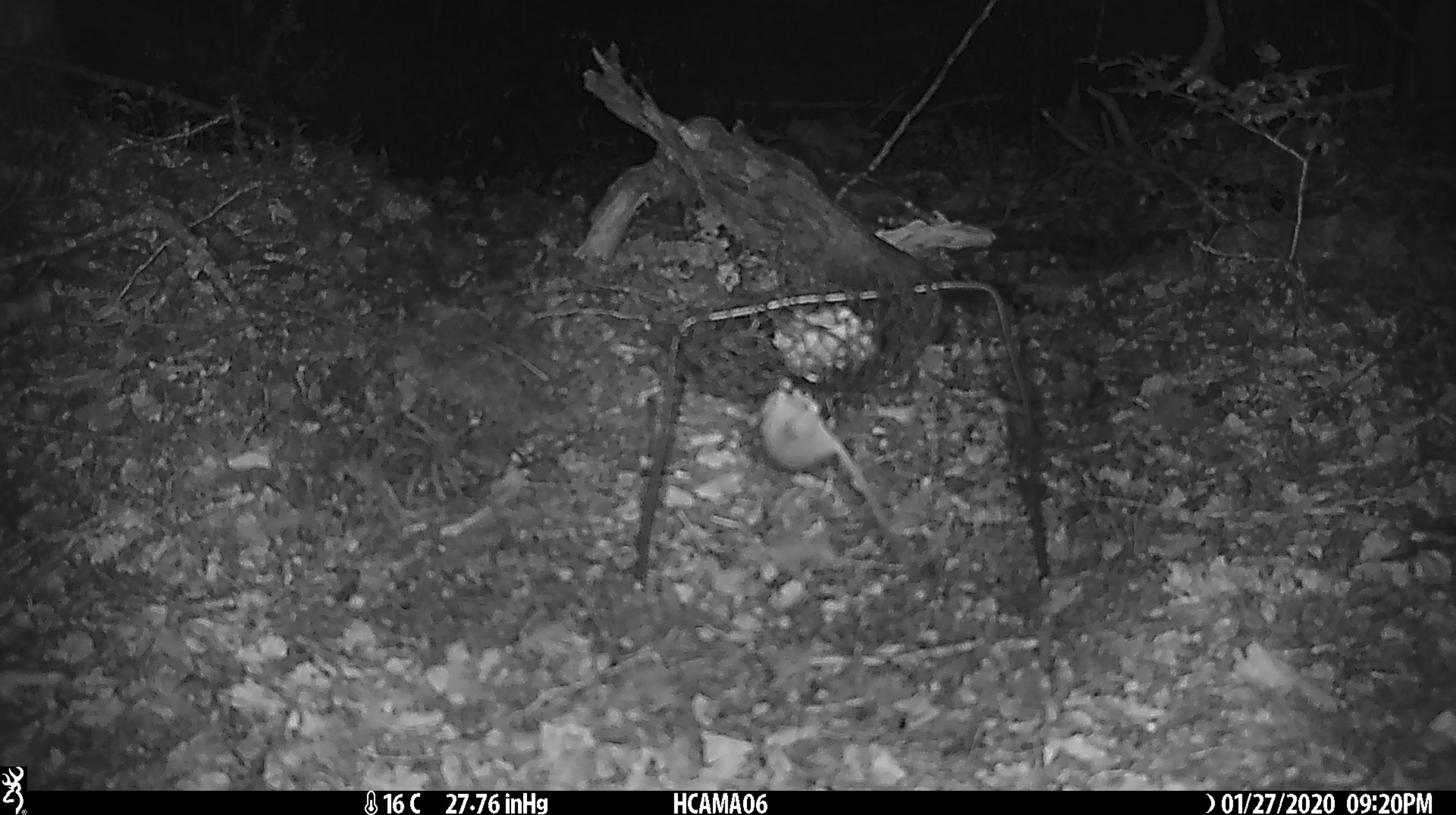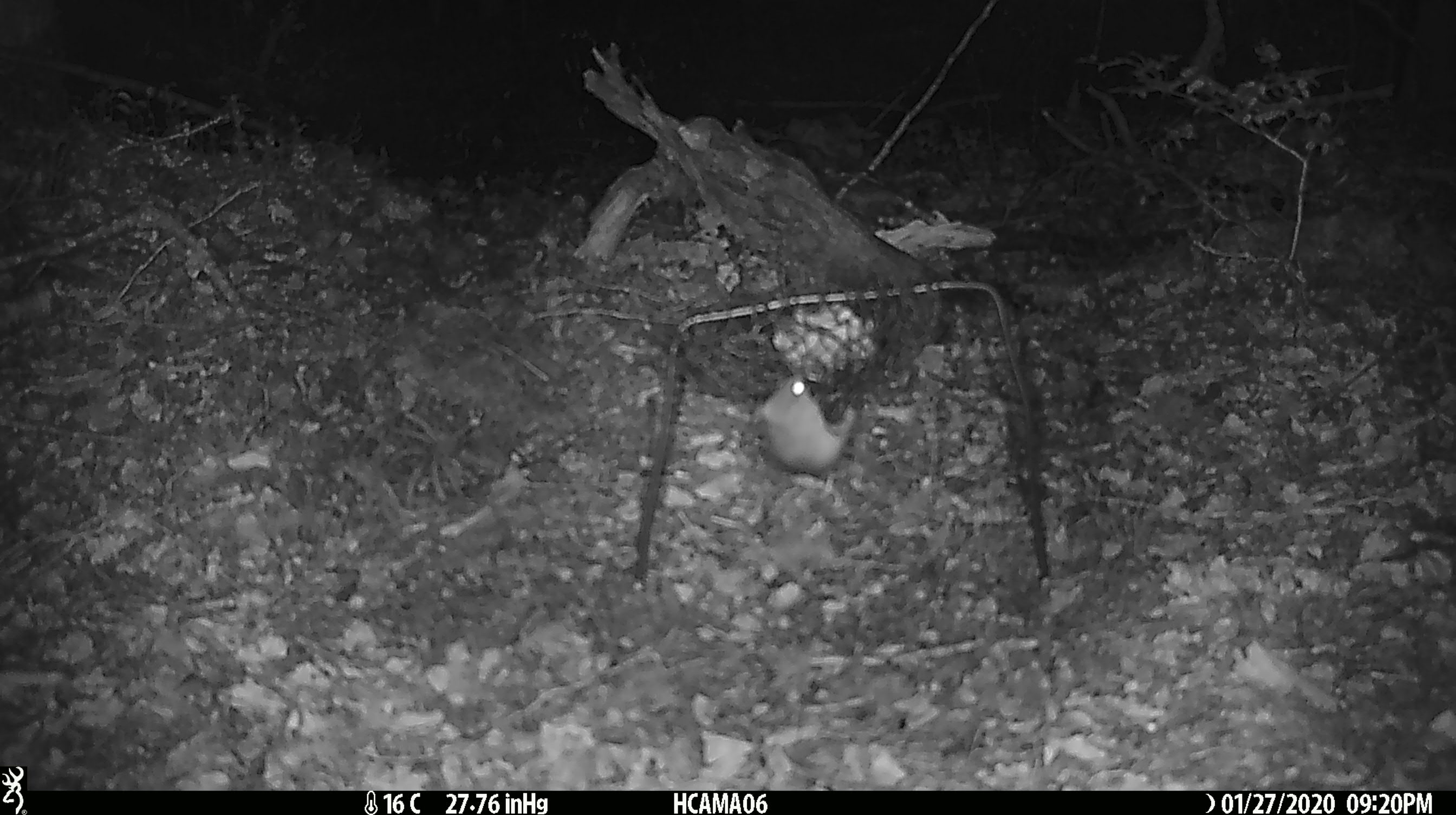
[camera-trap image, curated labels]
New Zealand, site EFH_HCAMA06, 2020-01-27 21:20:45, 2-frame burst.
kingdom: Animalia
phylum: Chordata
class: Mammalia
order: Rodentia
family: Muridae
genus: Mus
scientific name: Mus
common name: mouse